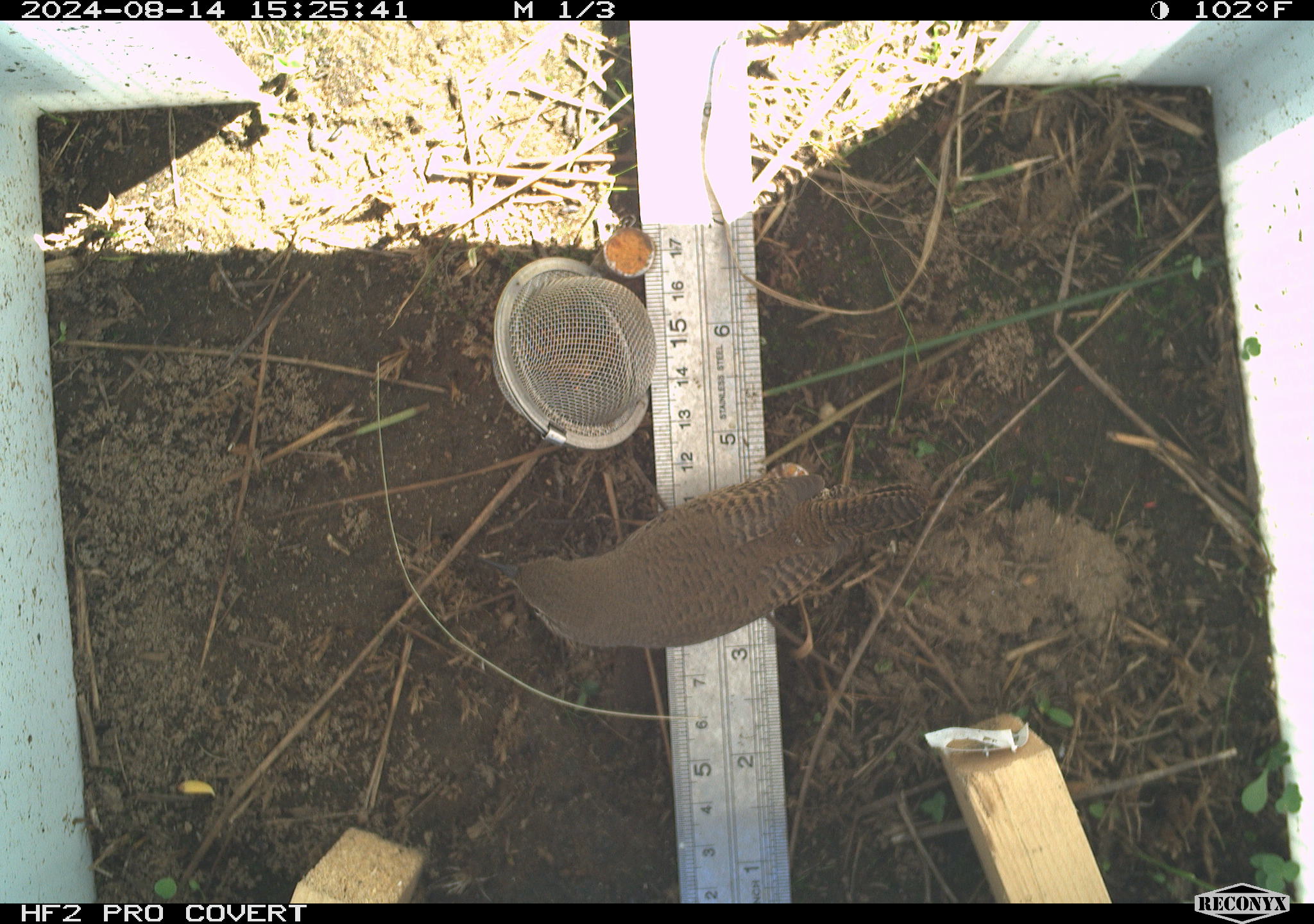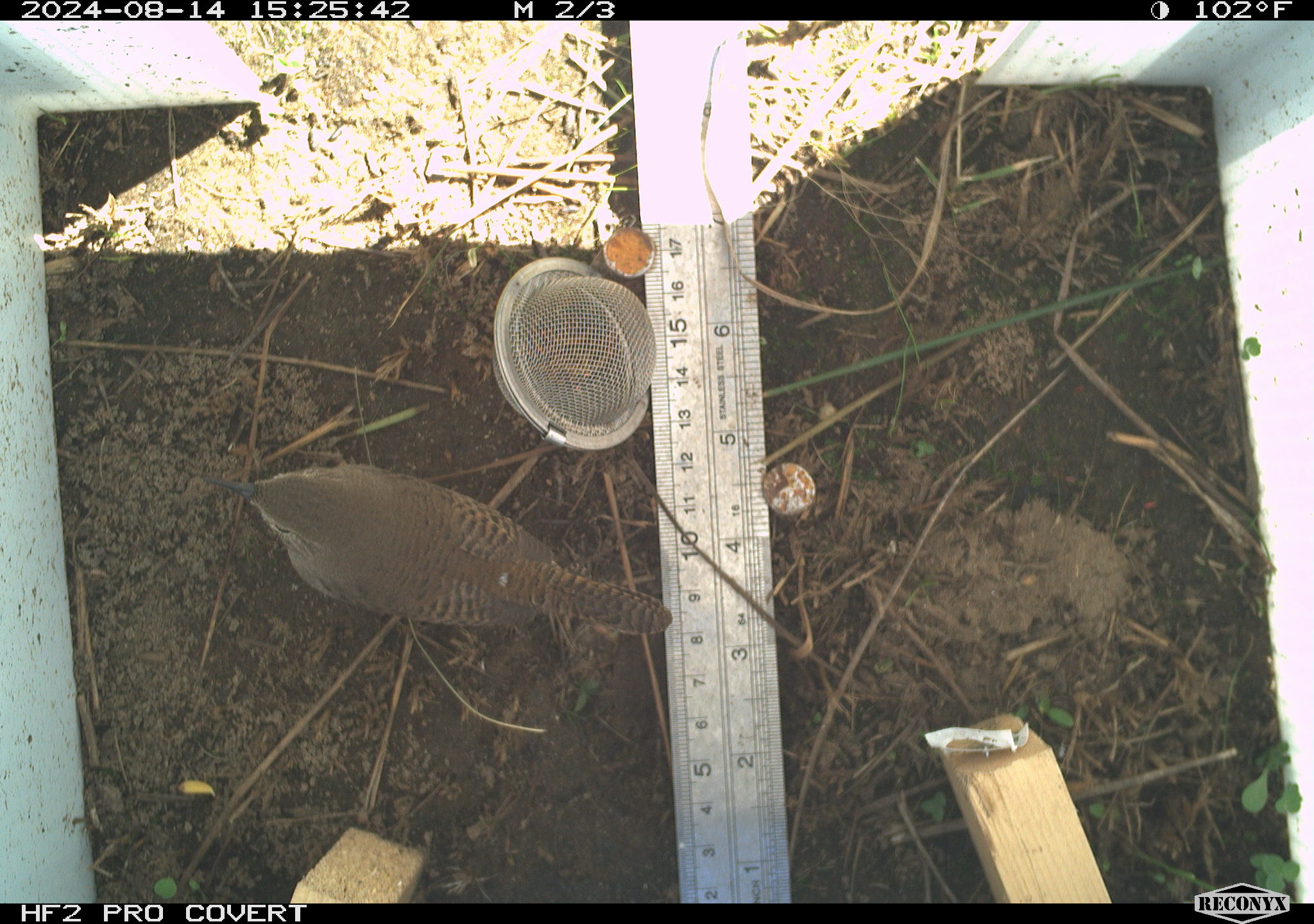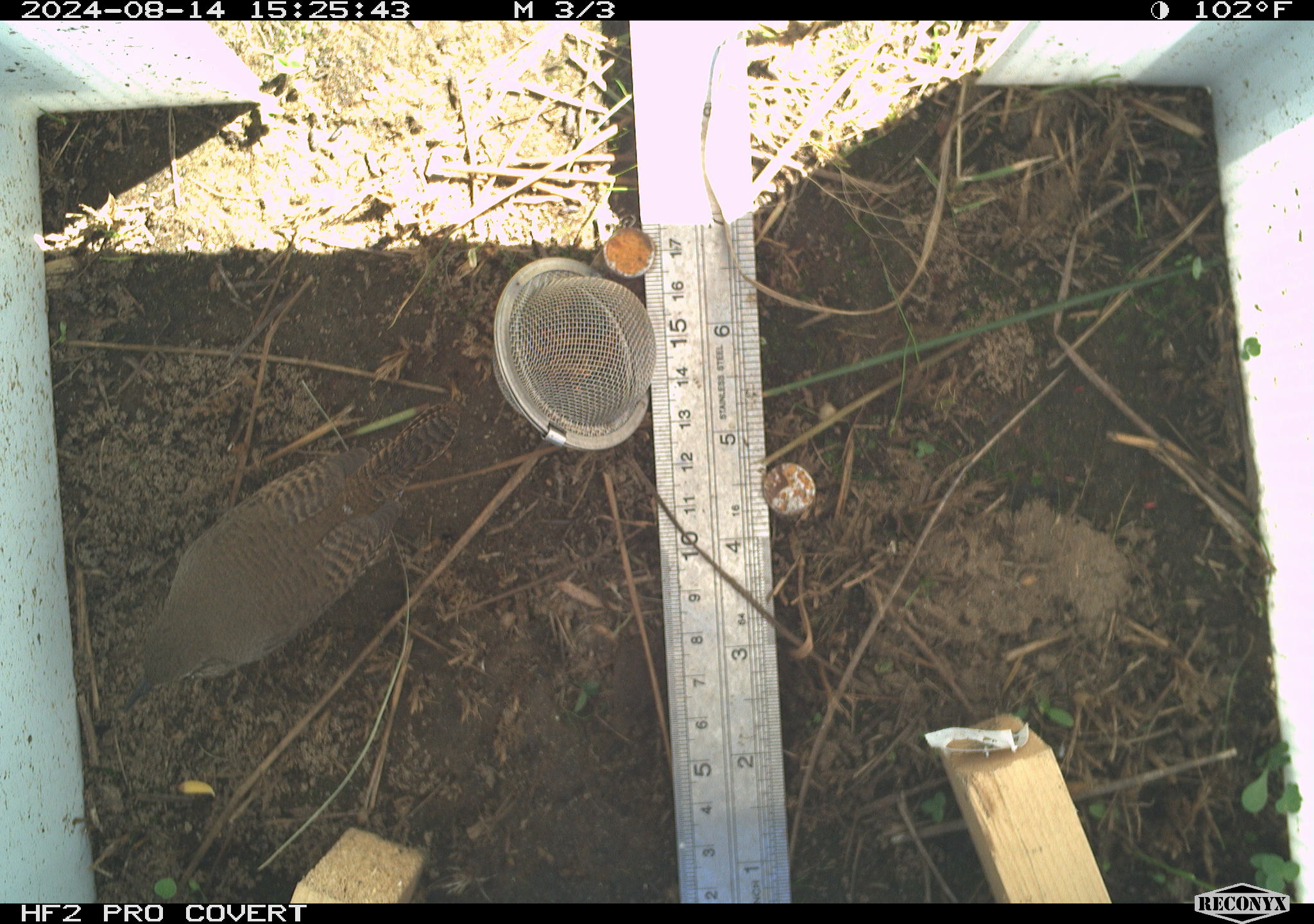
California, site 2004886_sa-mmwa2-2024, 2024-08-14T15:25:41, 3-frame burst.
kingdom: Animalia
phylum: Chordata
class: Aves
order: Passeriformes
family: Troglodytidae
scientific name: Troglodytidae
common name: wren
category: troglodytidae family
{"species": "troglodytidae family (wren) (Troglodytidae)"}